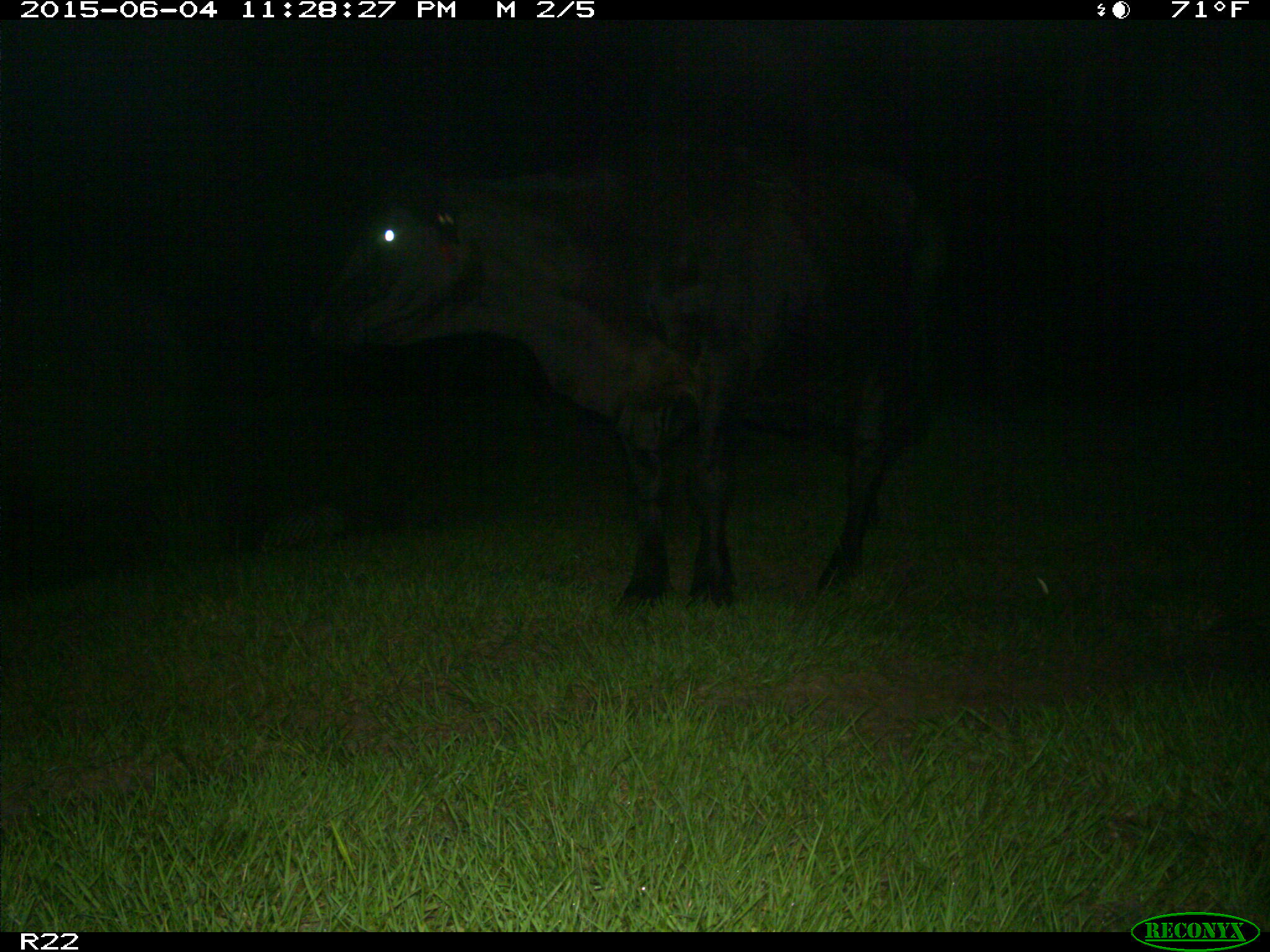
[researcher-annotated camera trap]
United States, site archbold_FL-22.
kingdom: Animalia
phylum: Chordata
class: Mammalia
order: Artiodactyla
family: Bovidae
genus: Bos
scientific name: Bos taurus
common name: domestic cow